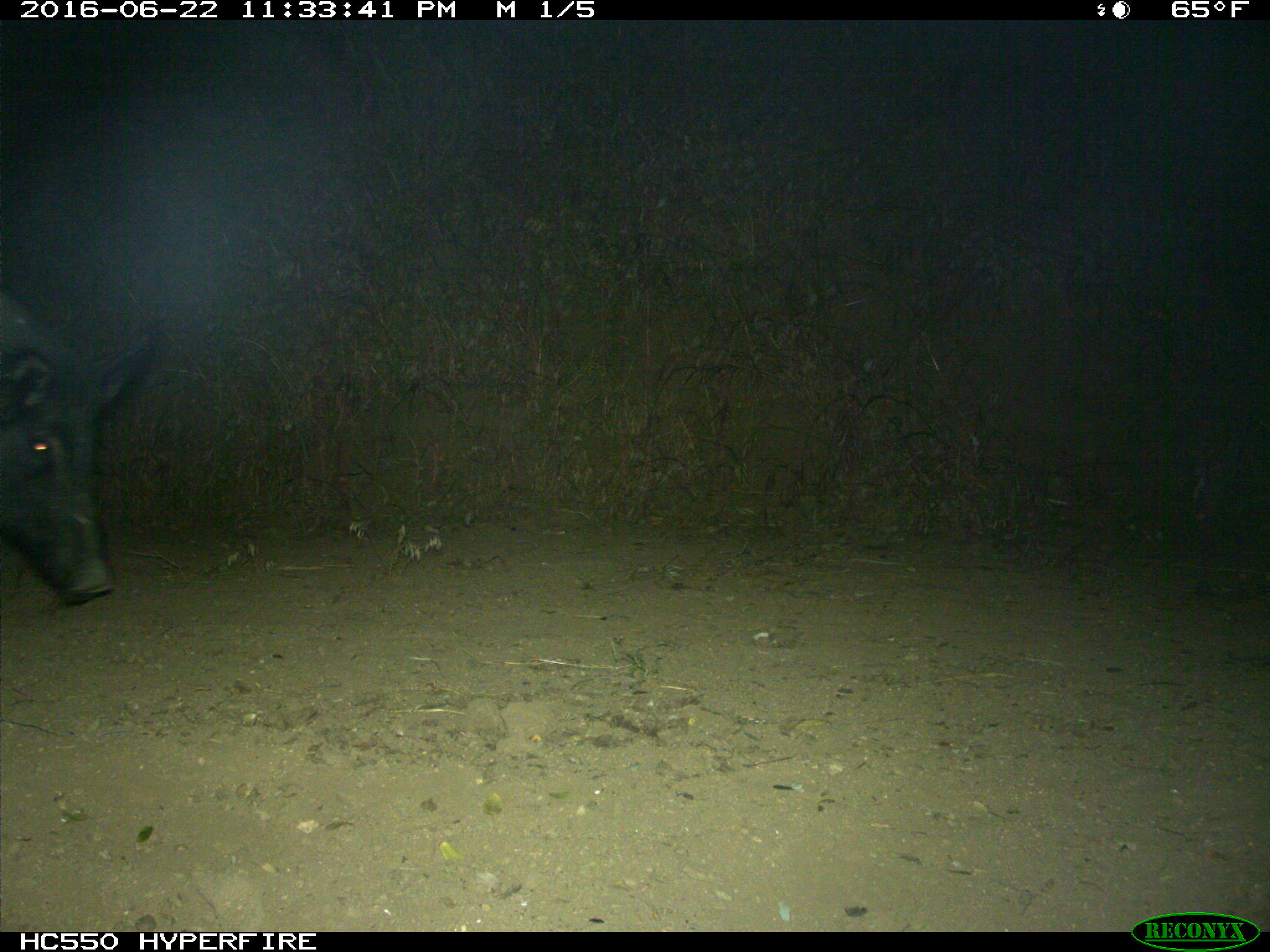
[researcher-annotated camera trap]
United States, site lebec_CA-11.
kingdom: Animalia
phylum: Chordata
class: Mammalia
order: Artiodactyla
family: Suidae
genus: Sus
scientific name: Sus scrofa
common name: wild boar